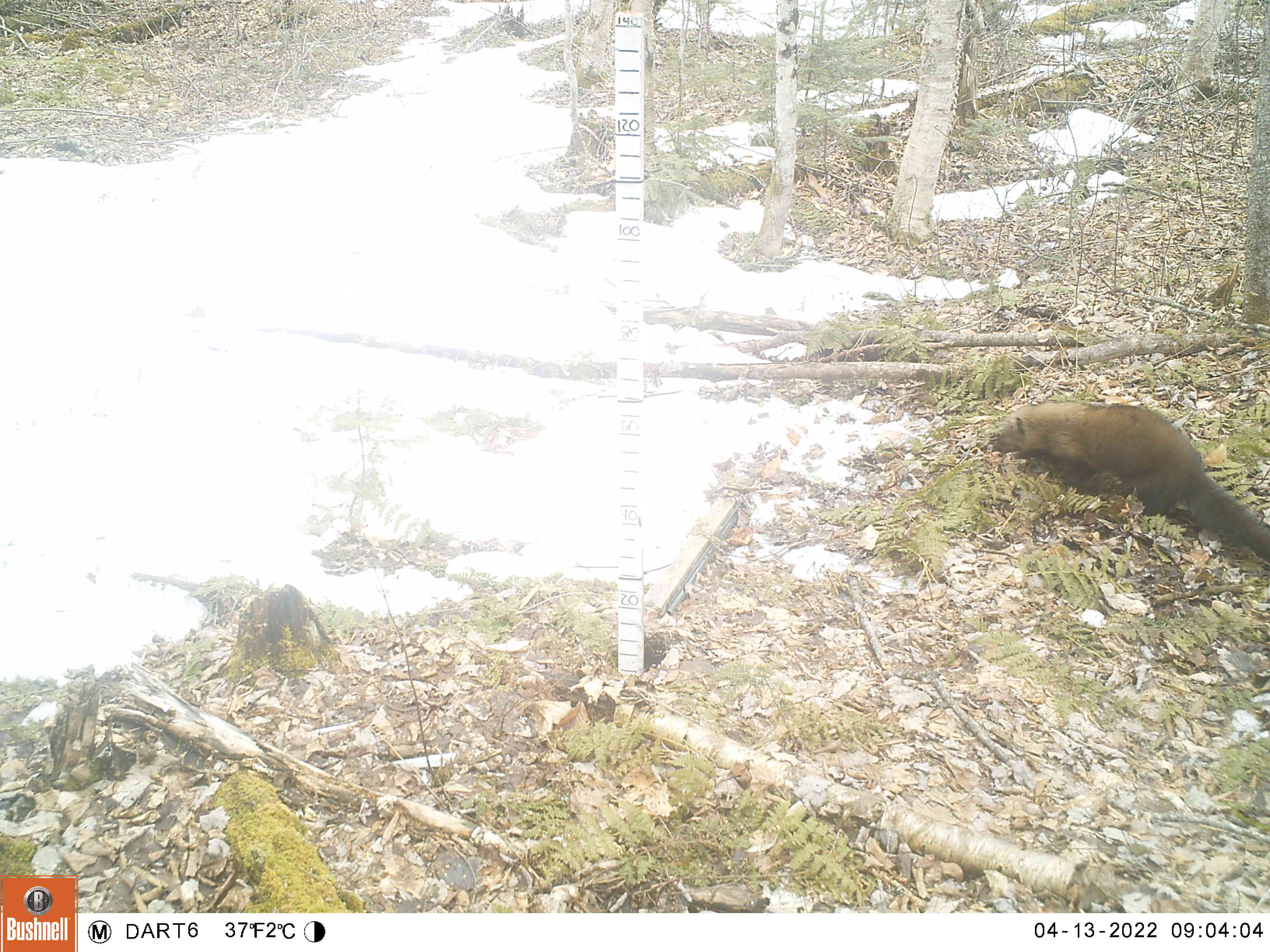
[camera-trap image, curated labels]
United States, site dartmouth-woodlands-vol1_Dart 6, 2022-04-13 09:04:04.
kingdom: Animalia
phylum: Chordata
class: Mammalia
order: Carnivora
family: Mustelidae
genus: Pekania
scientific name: Pekania pennanti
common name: fisher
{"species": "fisher (Pekania pennanti)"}